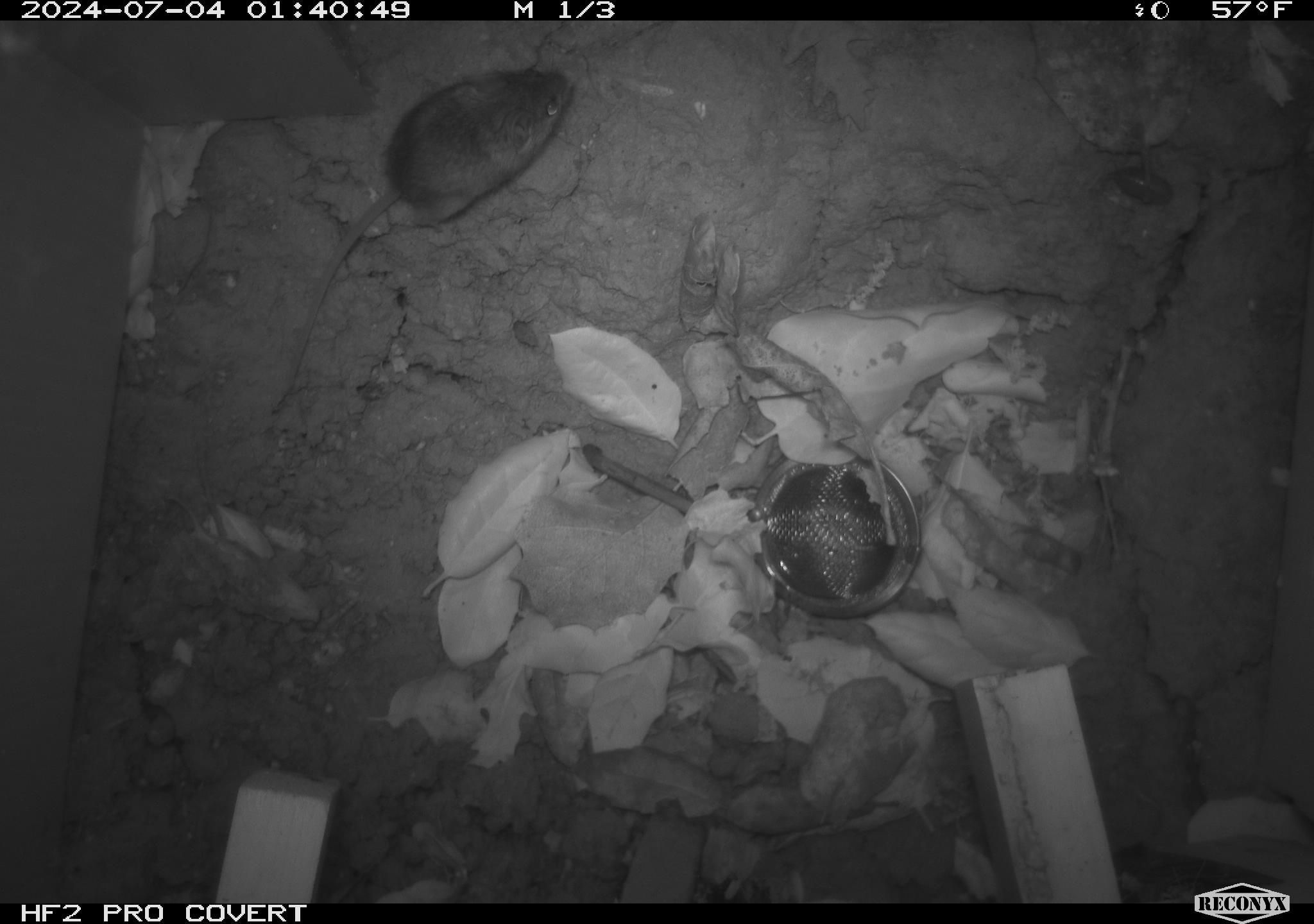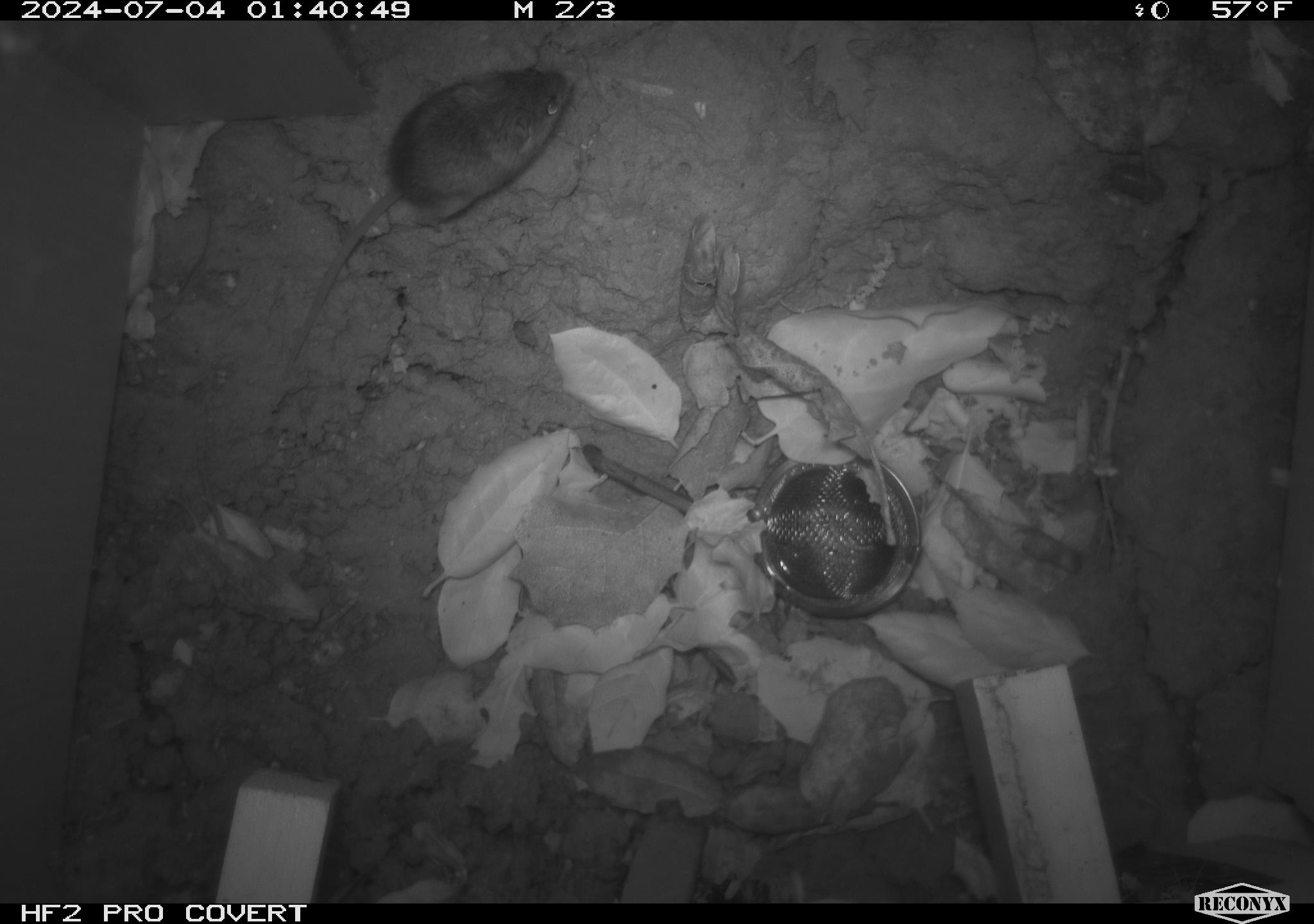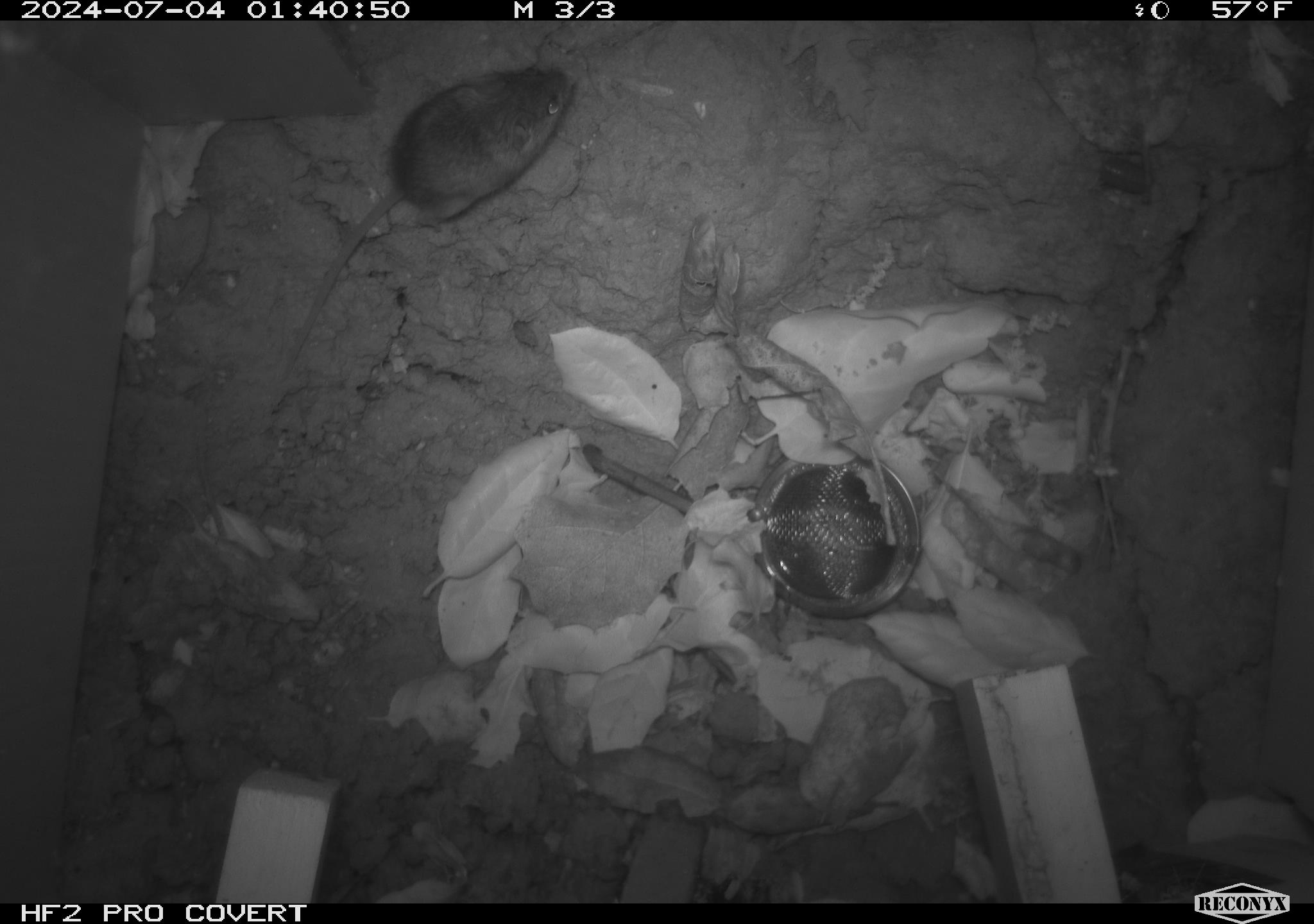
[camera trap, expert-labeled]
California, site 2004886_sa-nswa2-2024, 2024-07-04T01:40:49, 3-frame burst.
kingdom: Animalia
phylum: Chordata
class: Mammalia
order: Rodentia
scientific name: Rodentia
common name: rodent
Rodent (Rodentia).